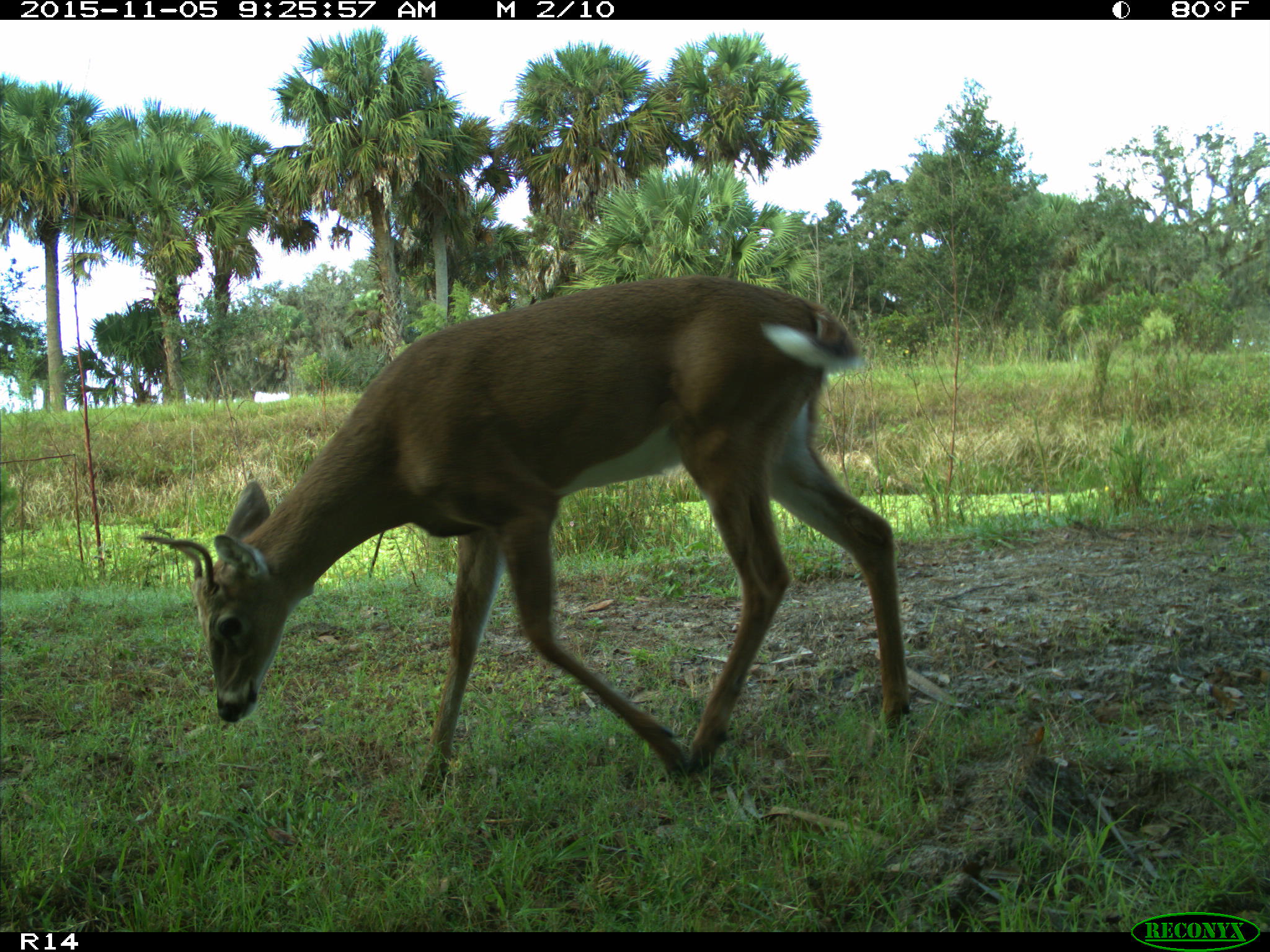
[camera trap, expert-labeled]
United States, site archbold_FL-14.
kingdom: Animalia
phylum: Chordata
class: Mammalia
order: Artiodactyla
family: Cervidae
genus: Odocoileus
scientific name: Odocoileus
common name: deer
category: unidentified deer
Unidentified deer (deer) (Odocoileus).